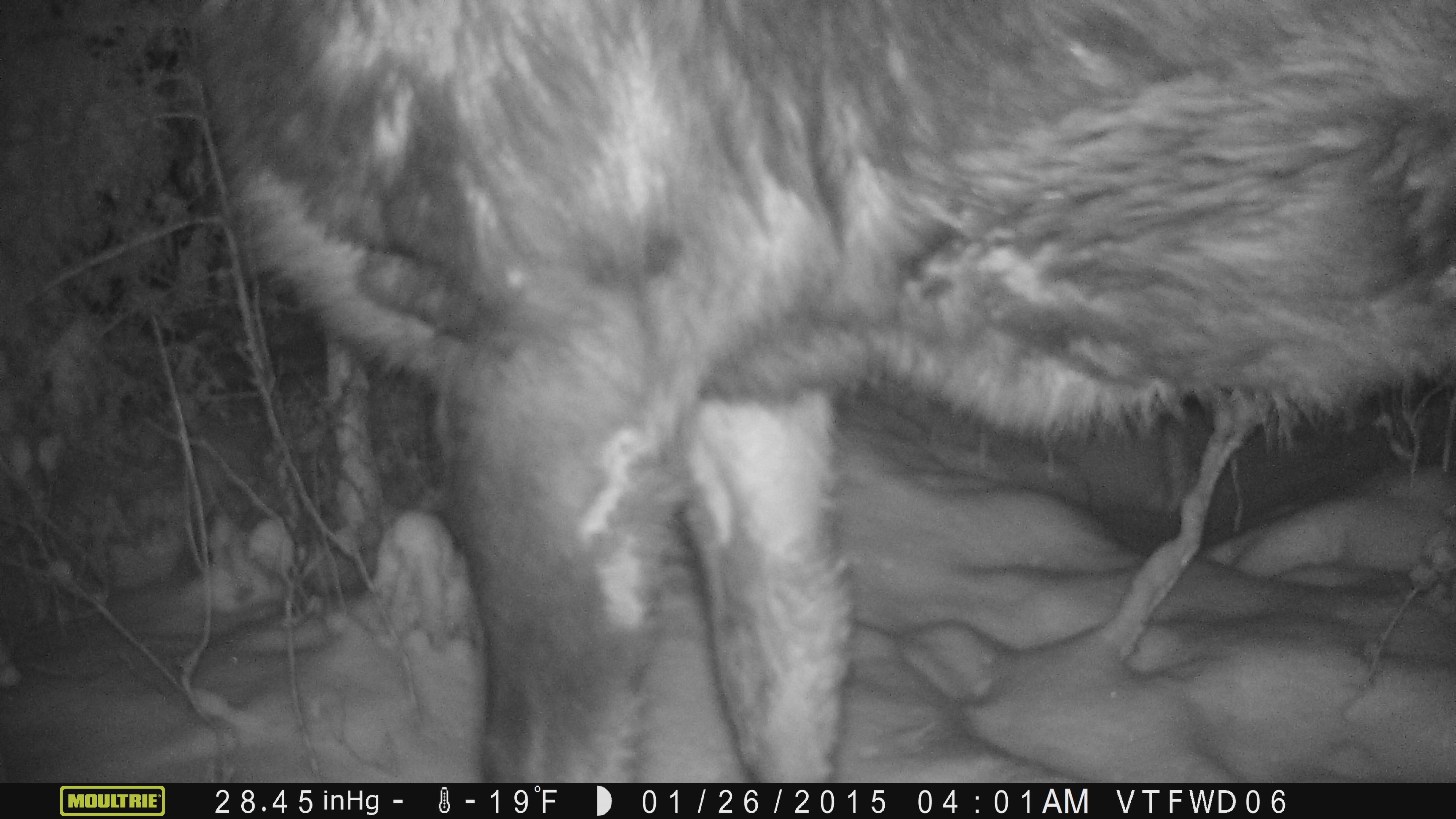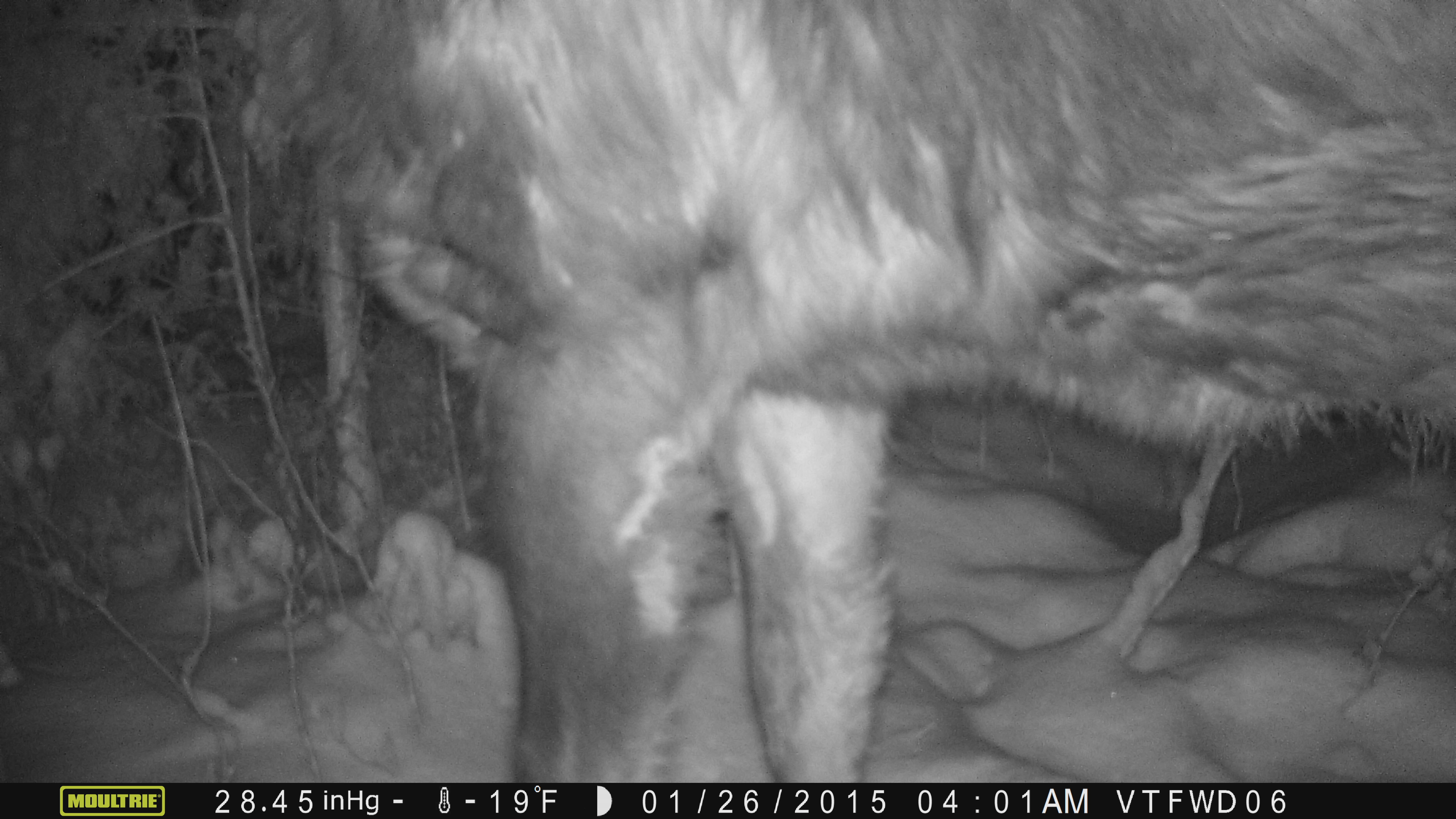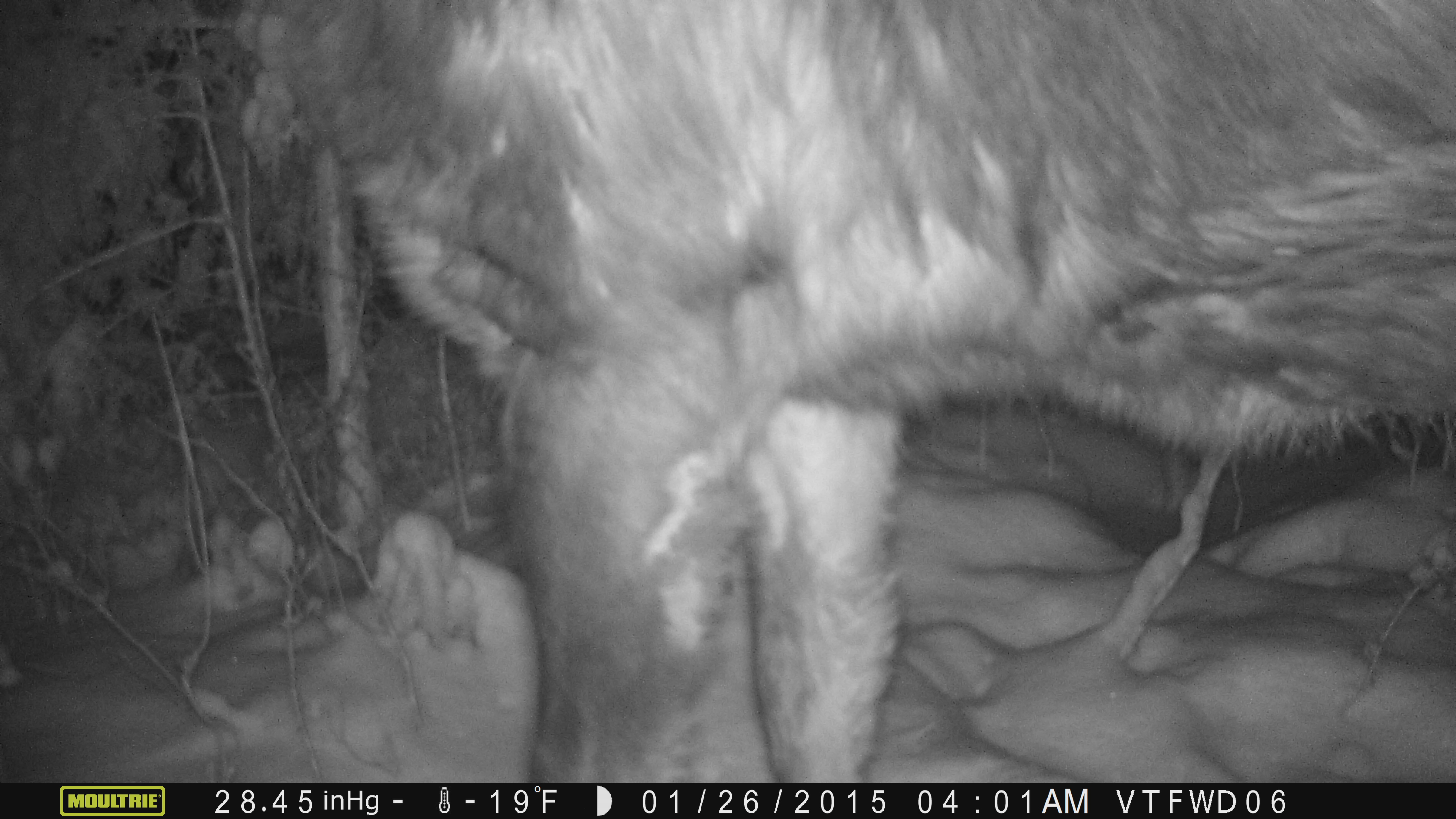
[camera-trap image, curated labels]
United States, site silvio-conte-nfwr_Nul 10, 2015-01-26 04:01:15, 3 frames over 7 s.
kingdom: Animalia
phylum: Chordata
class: Mammalia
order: Artiodactyla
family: Cervidae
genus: Alces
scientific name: Alces alces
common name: moose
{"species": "moose (Alces alces)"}